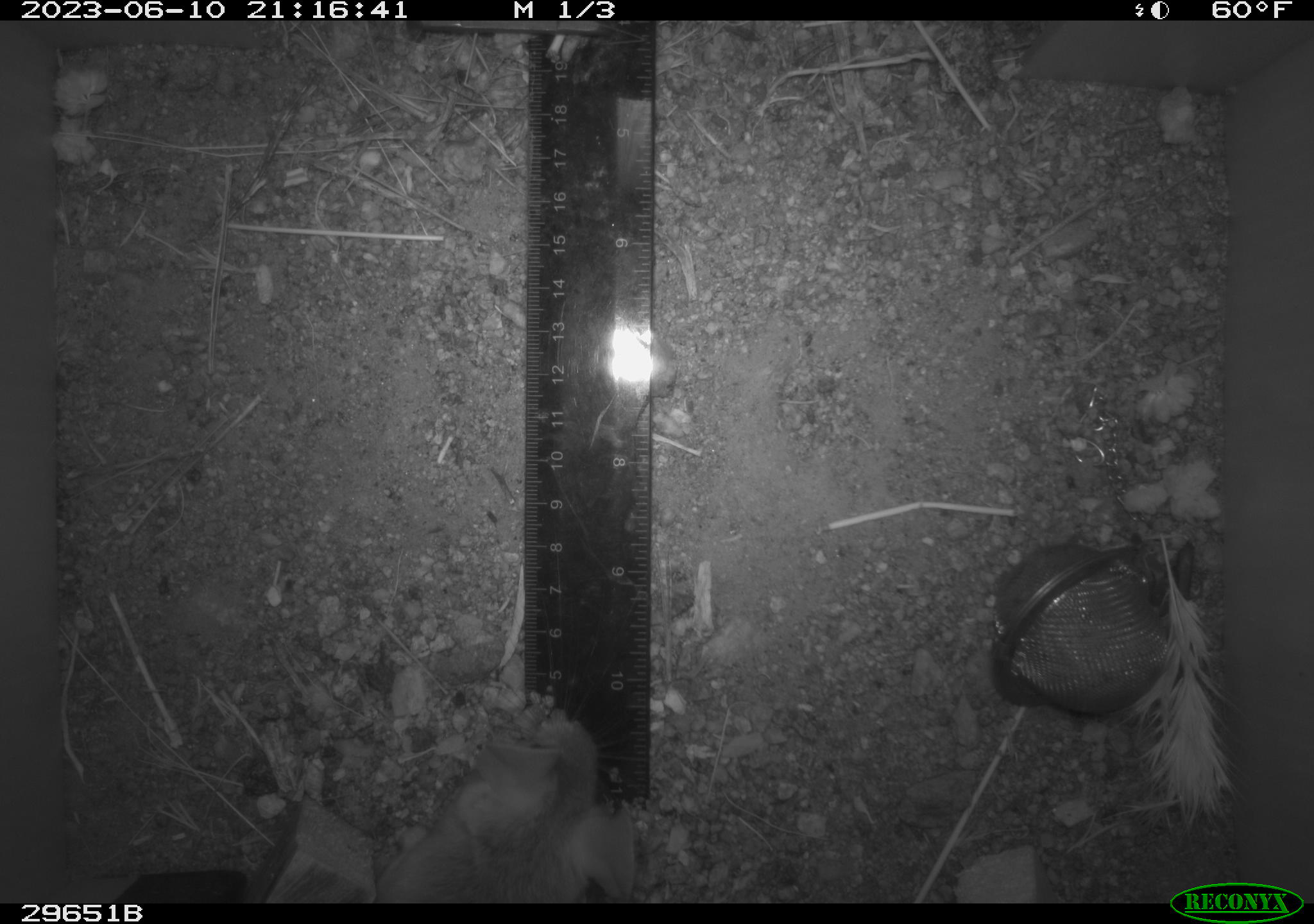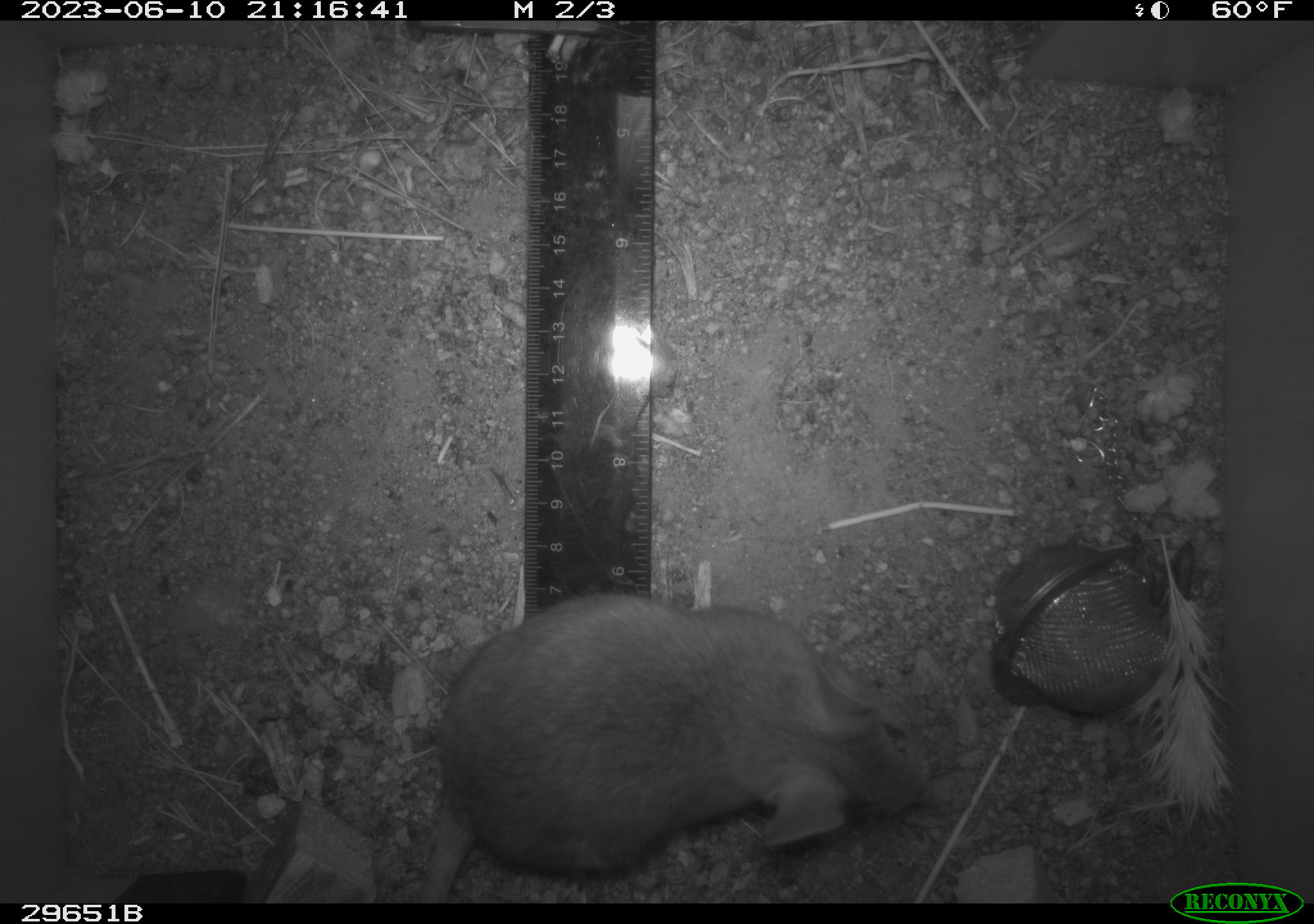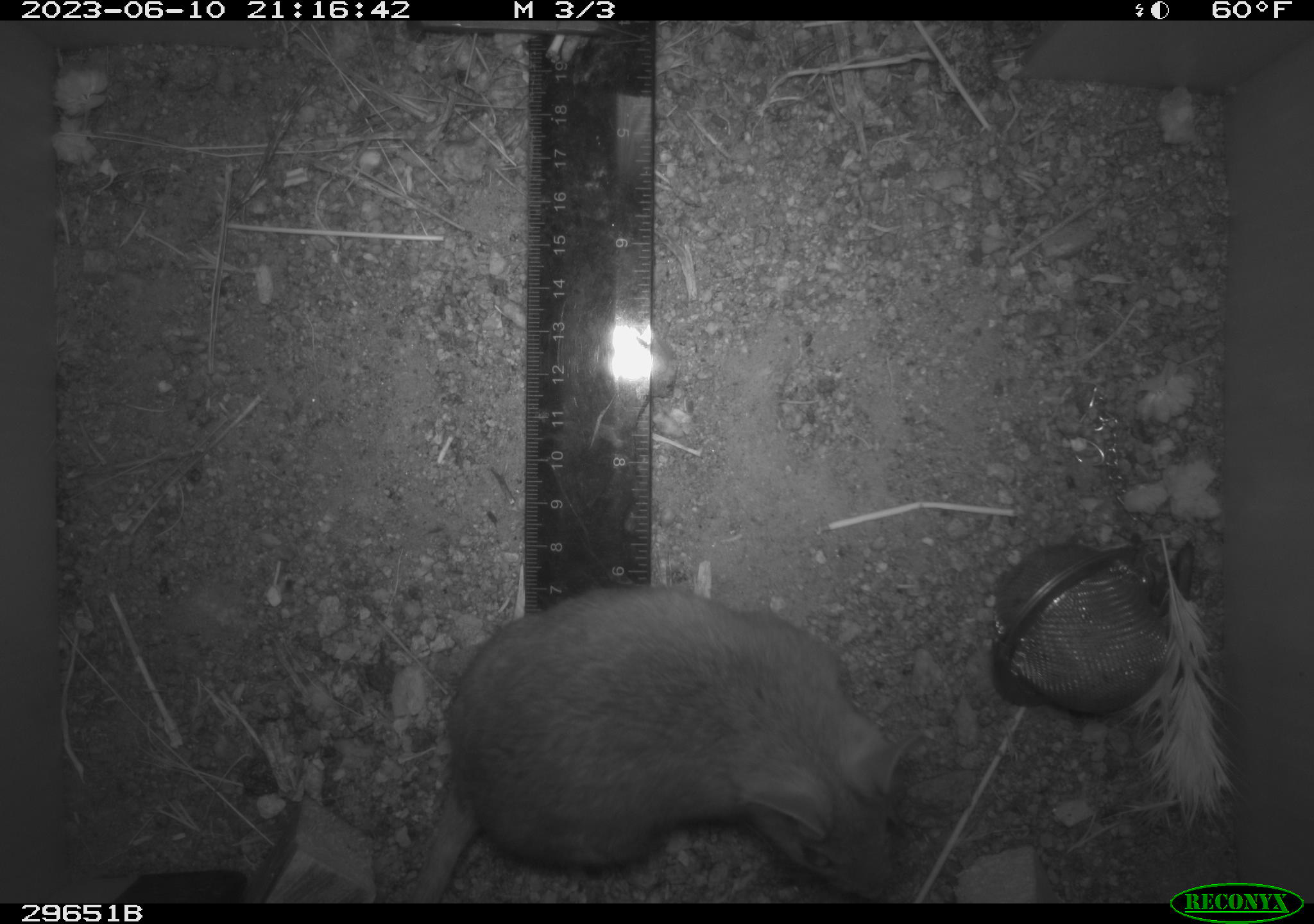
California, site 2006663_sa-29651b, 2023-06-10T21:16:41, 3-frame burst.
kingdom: Animalia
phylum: Chordata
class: Mammalia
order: Rodentia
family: Cricetidae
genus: Peromyscus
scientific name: Peromyscus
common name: deer mice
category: peromyscus species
Peromyscus species (deer mice) (Peromyscus).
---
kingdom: Animalia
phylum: Chordata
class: Mammalia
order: Rodentia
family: Cricetidae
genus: Neotoma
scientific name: Neotoma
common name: pack rat or woodrat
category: neotoma species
Neotoma species (pack rat or woodrat) (Neotoma).